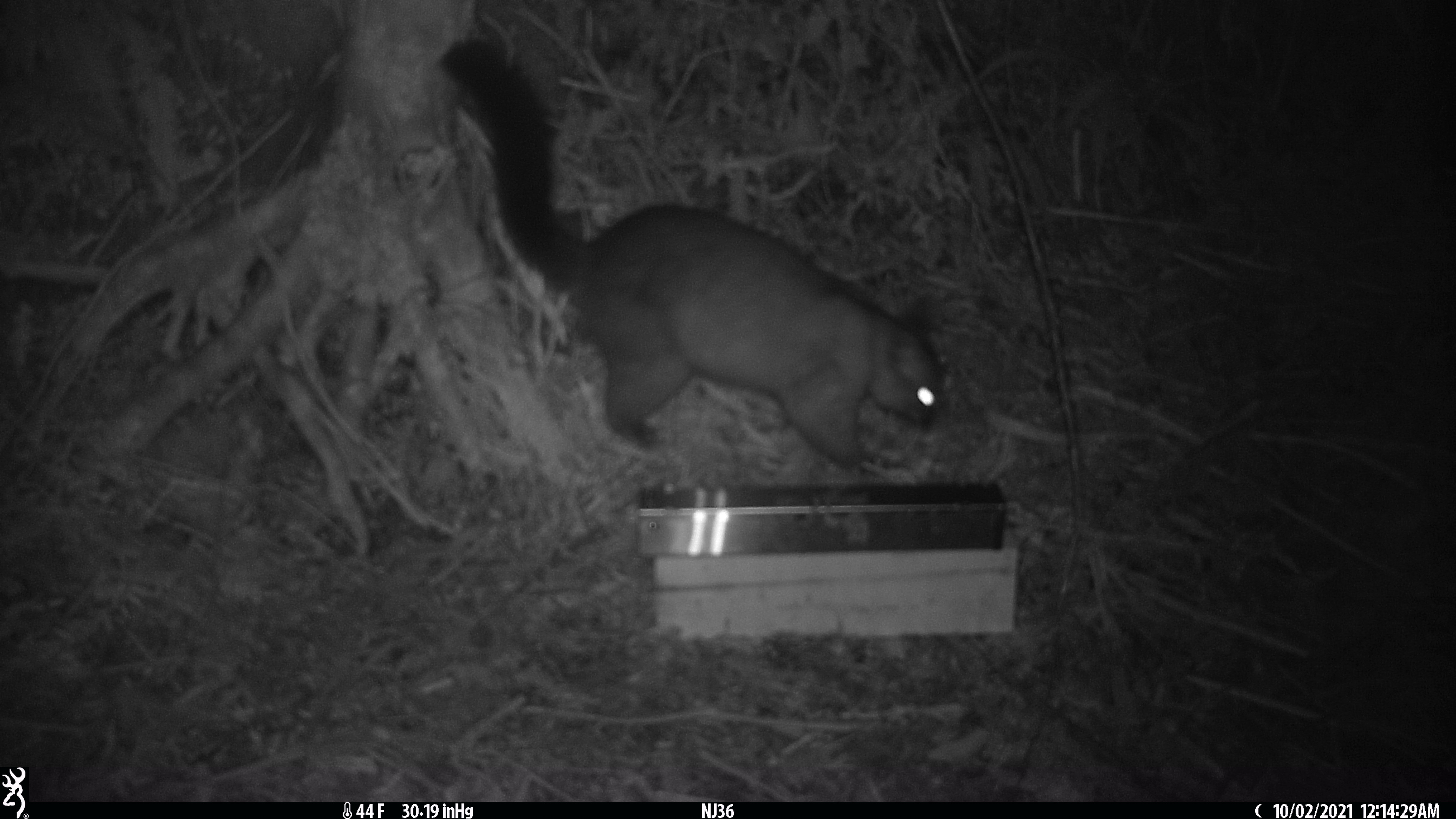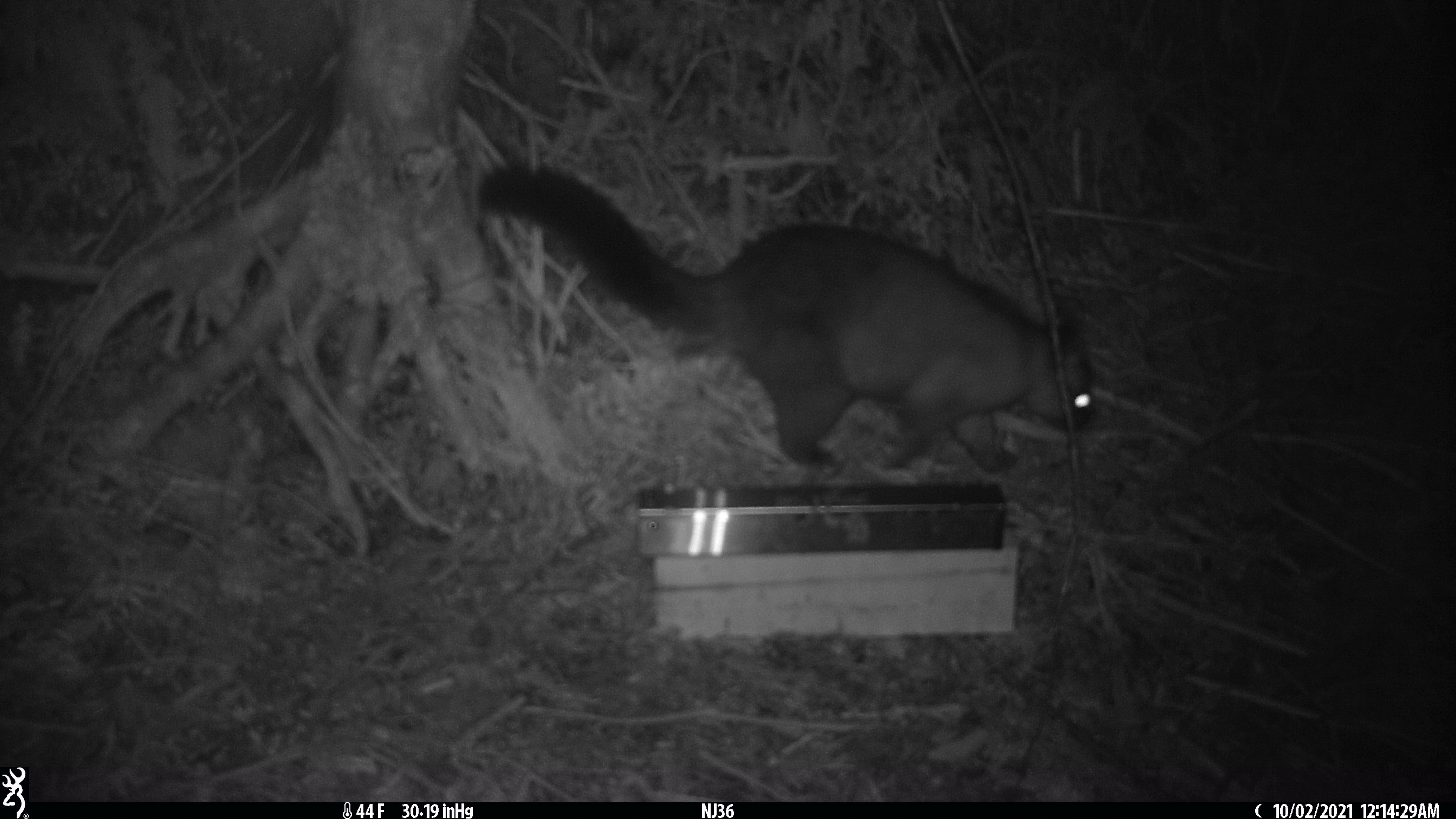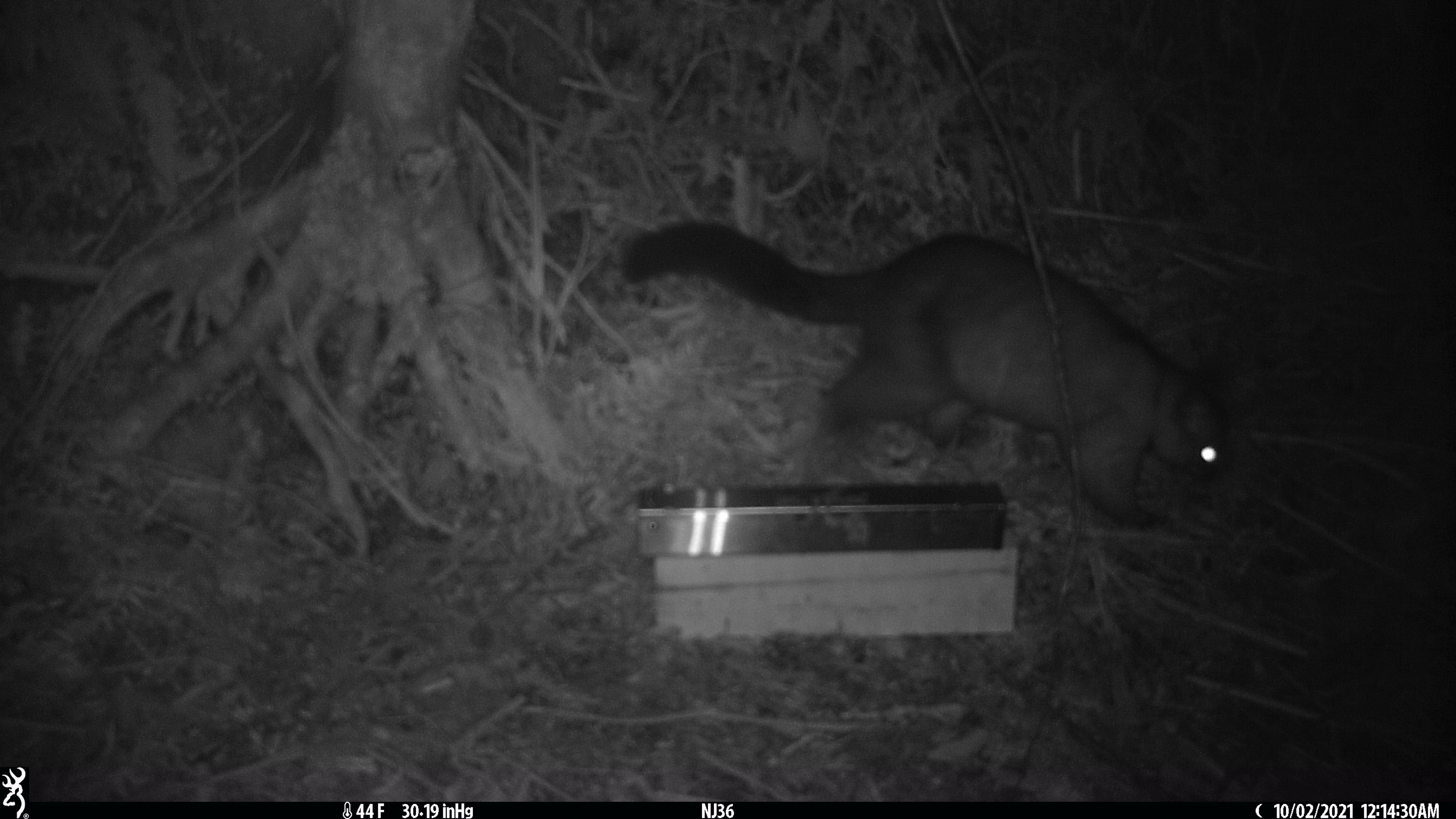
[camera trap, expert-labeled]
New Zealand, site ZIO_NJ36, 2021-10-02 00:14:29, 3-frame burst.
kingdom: Animalia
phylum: Chordata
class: Mammalia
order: Diprotodontia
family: Phalangeridae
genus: Trichosurus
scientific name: Trichosurus vulpecula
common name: common brushtail possum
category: possum